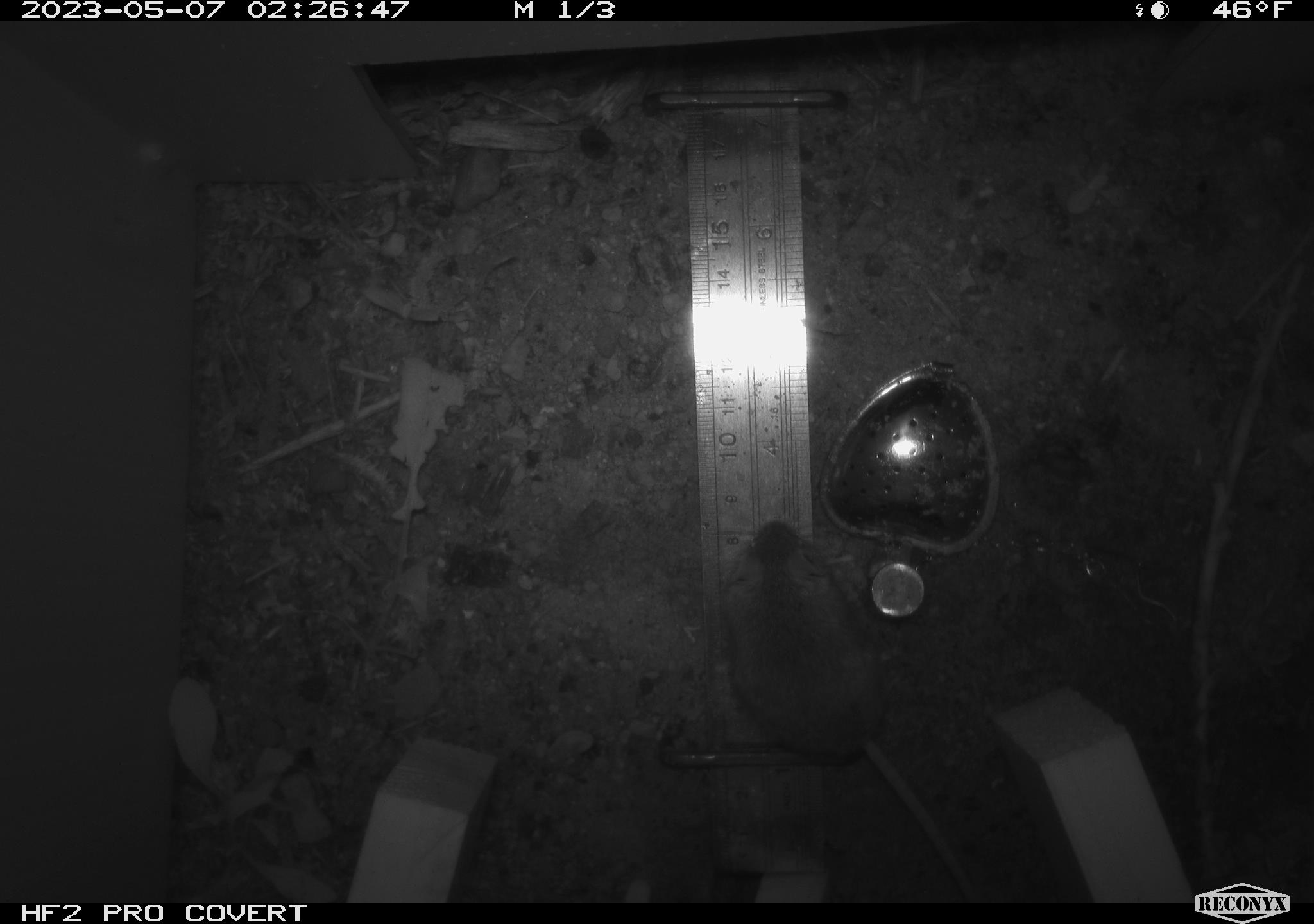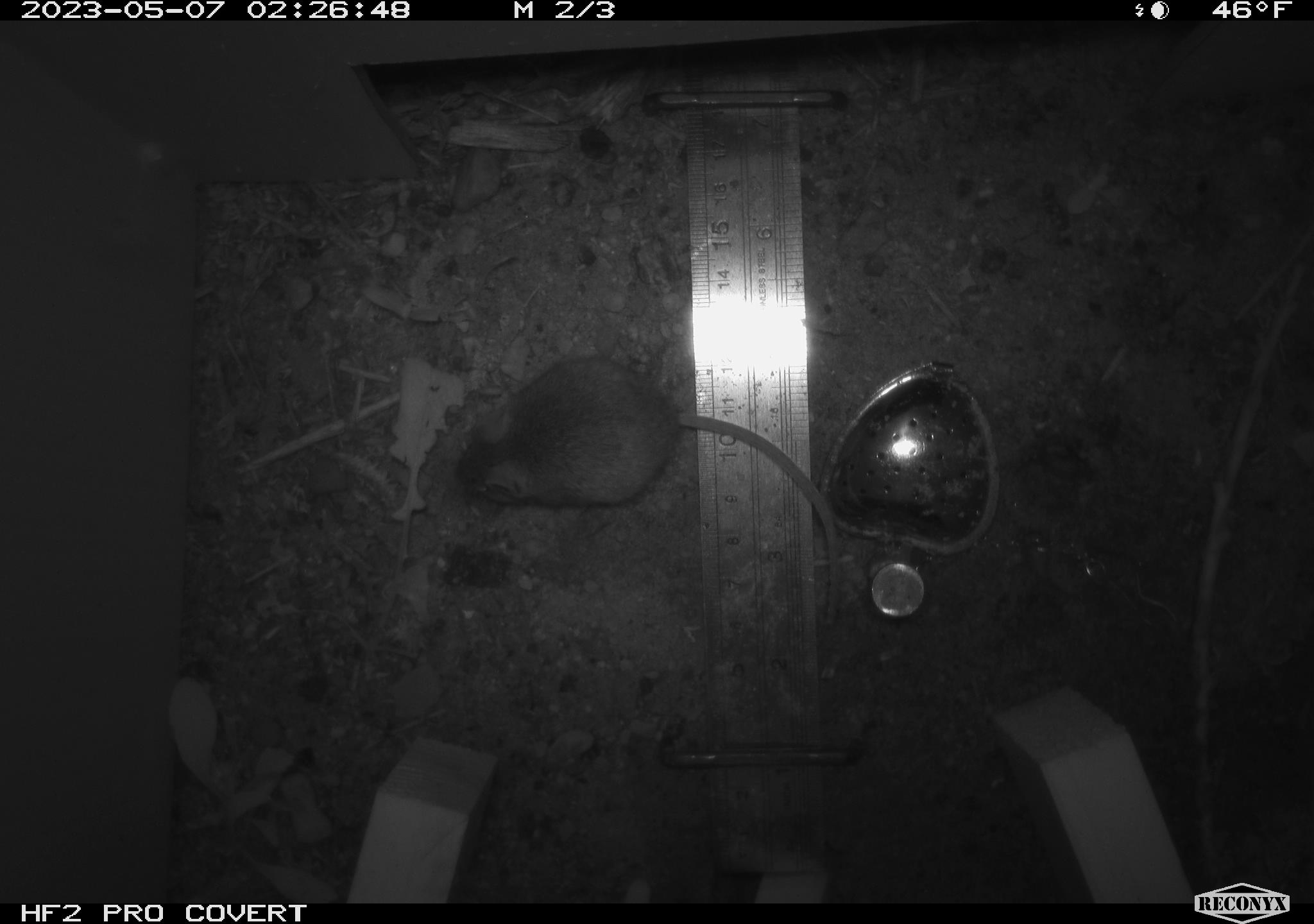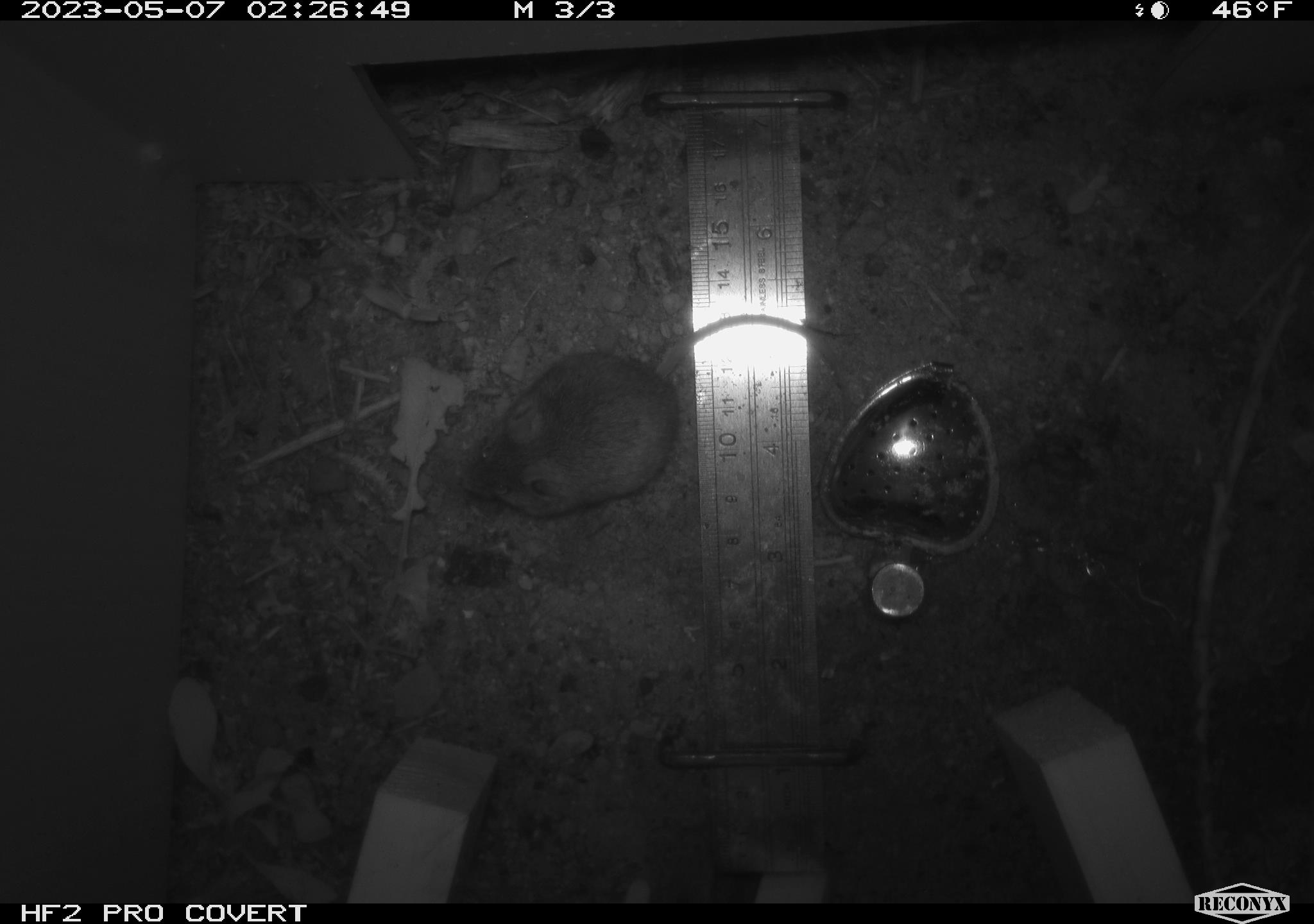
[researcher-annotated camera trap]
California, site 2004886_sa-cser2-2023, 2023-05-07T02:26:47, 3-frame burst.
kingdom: Animalia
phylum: Chordata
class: Mammalia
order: Rodentia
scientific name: Rodentia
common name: mouse species